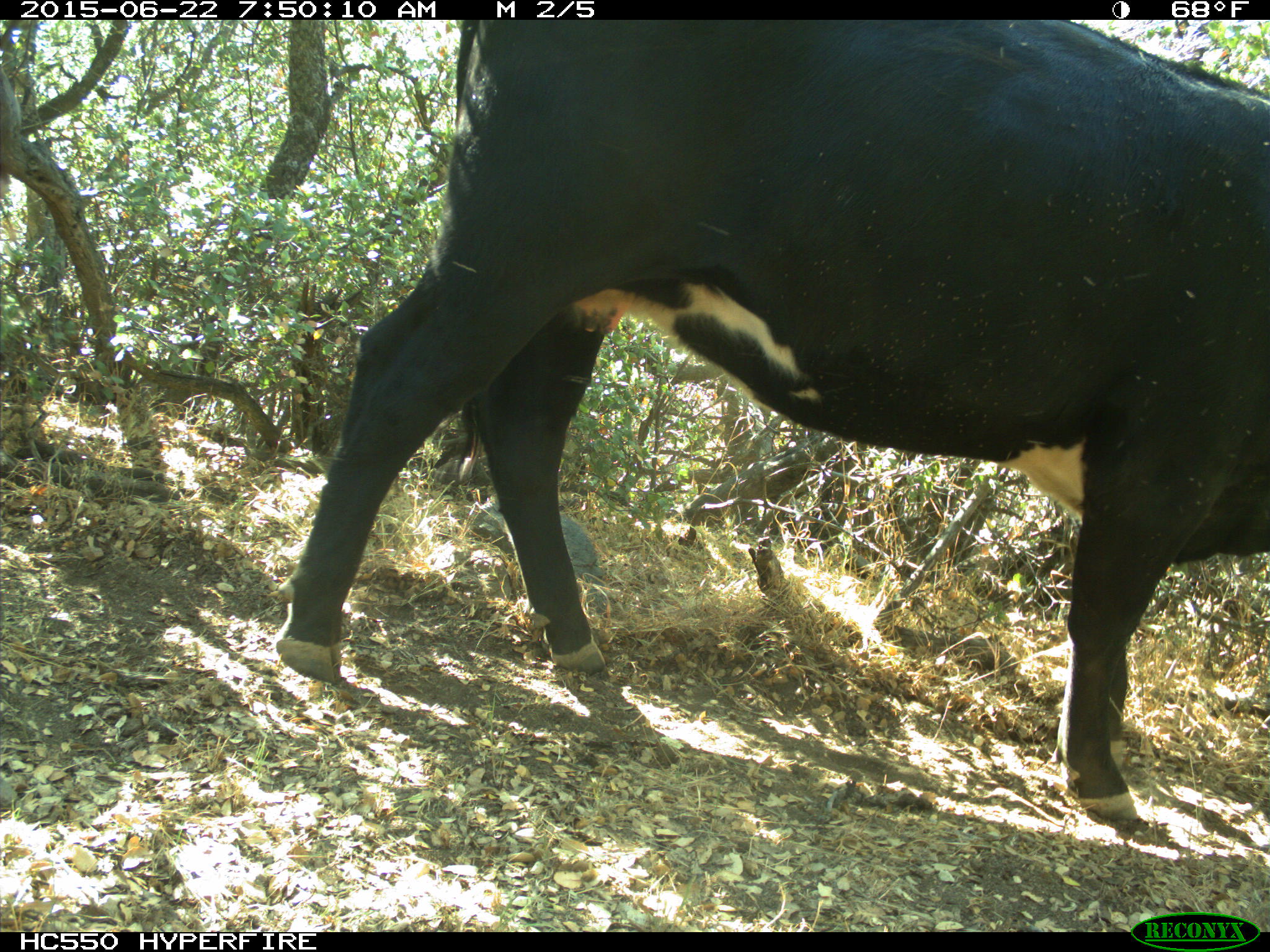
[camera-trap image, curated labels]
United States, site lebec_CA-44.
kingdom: Animalia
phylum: Chordata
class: Mammalia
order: Artiodactyla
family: Bovidae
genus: Bos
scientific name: Bos taurus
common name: domestic cow